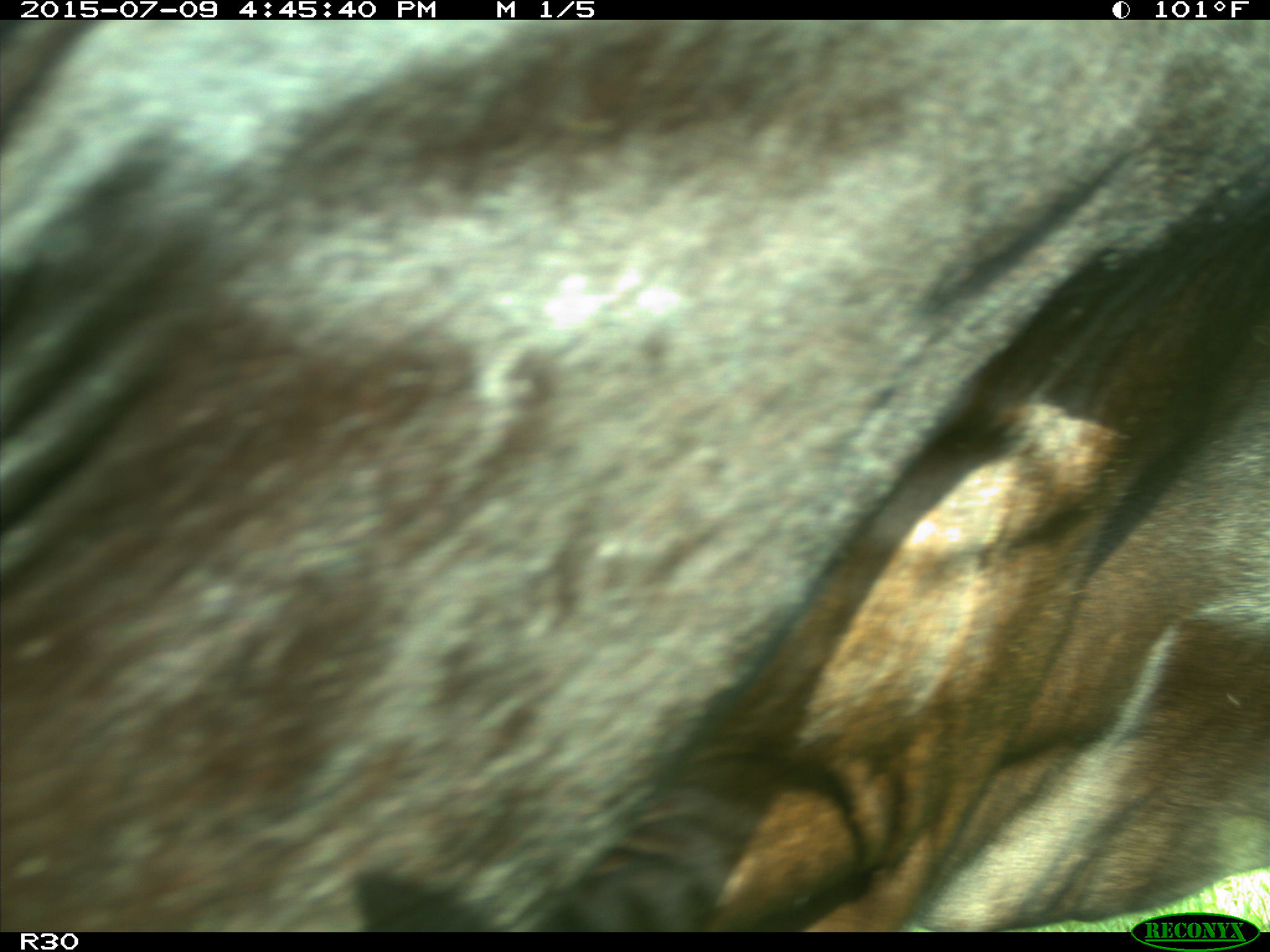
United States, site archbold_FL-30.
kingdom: Animalia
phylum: Chordata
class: Mammalia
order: Artiodactyla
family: Bovidae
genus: Bos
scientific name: Bos taurus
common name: domestic cow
Bos taurus (domestic cow).